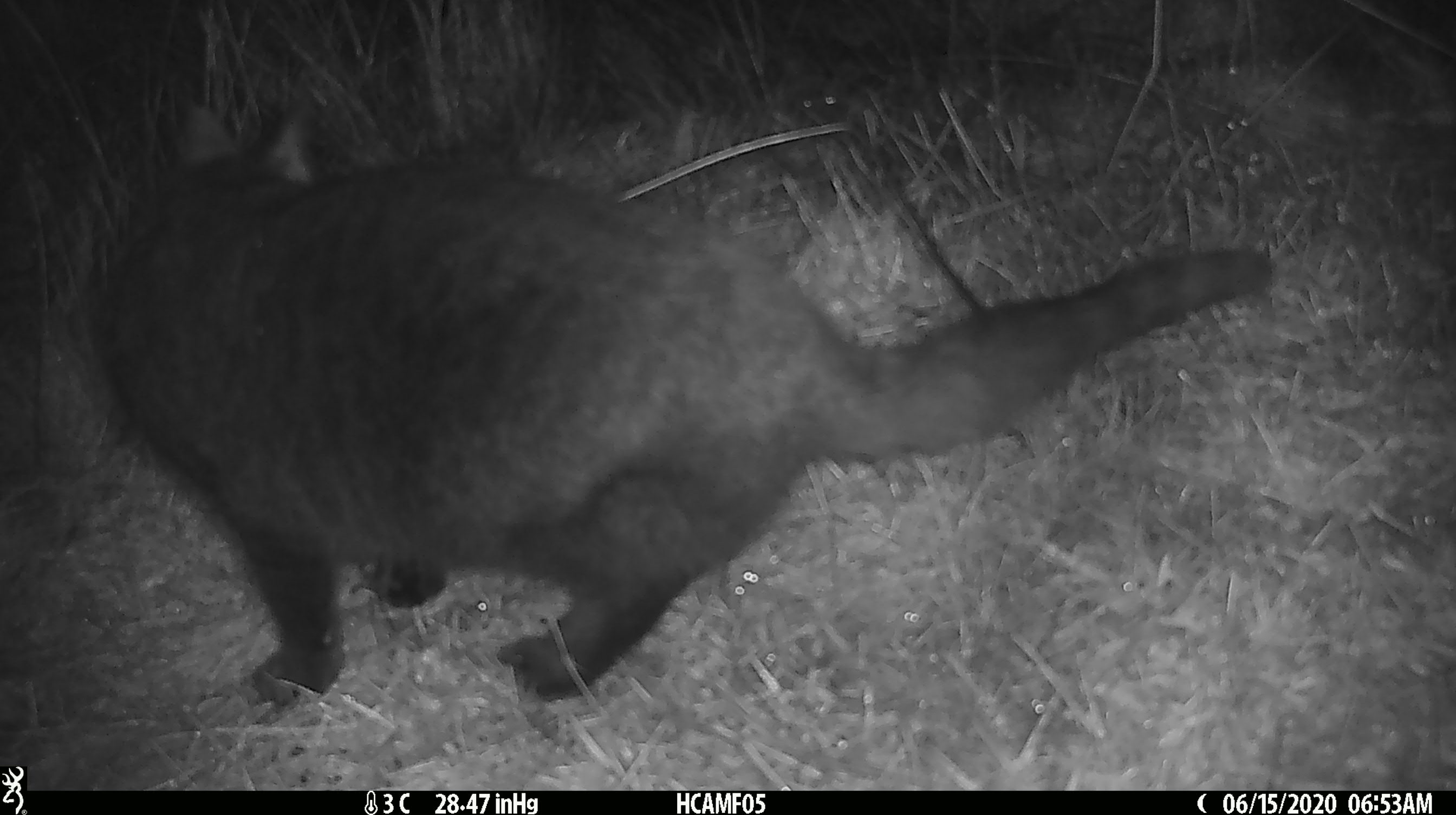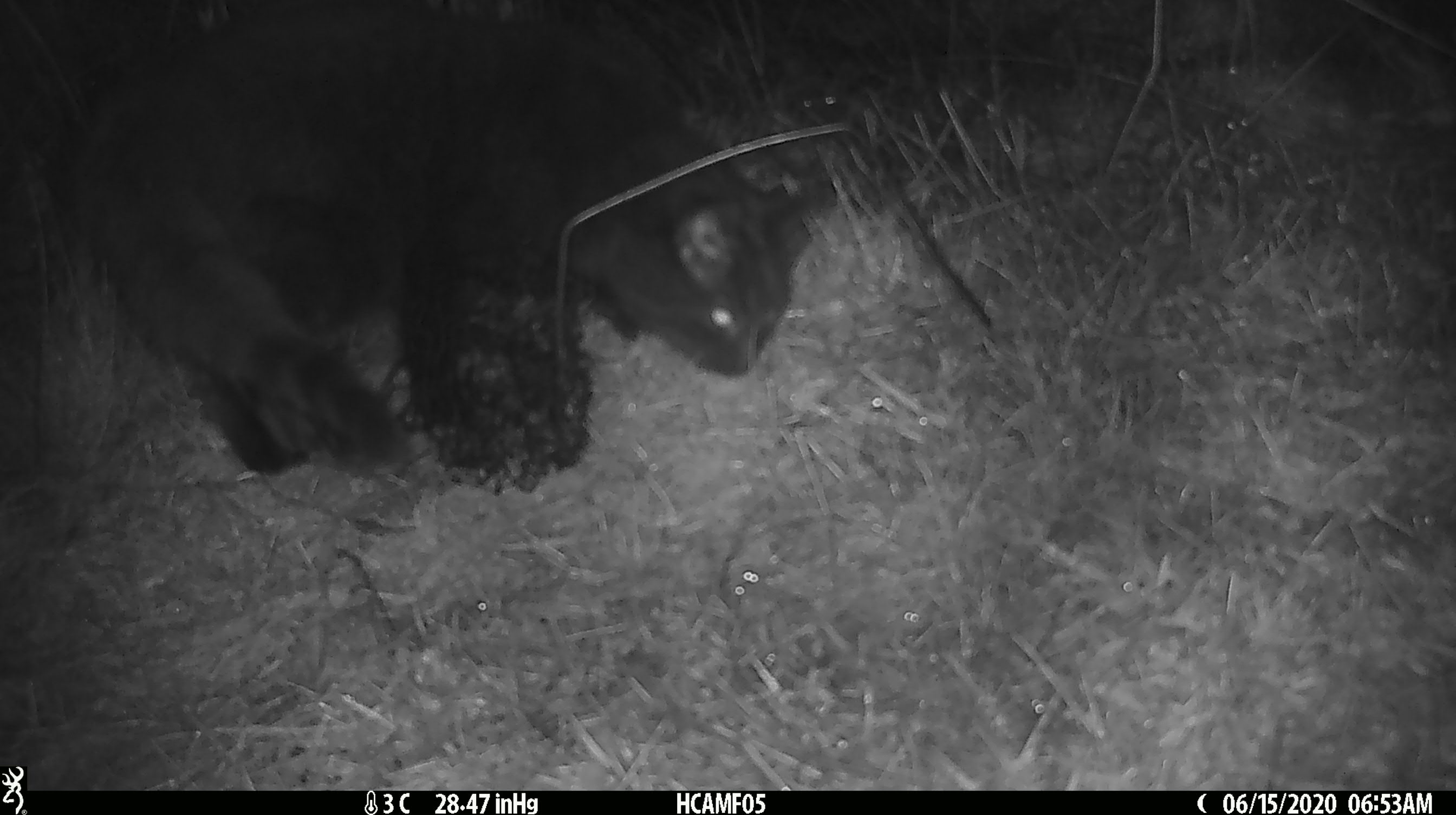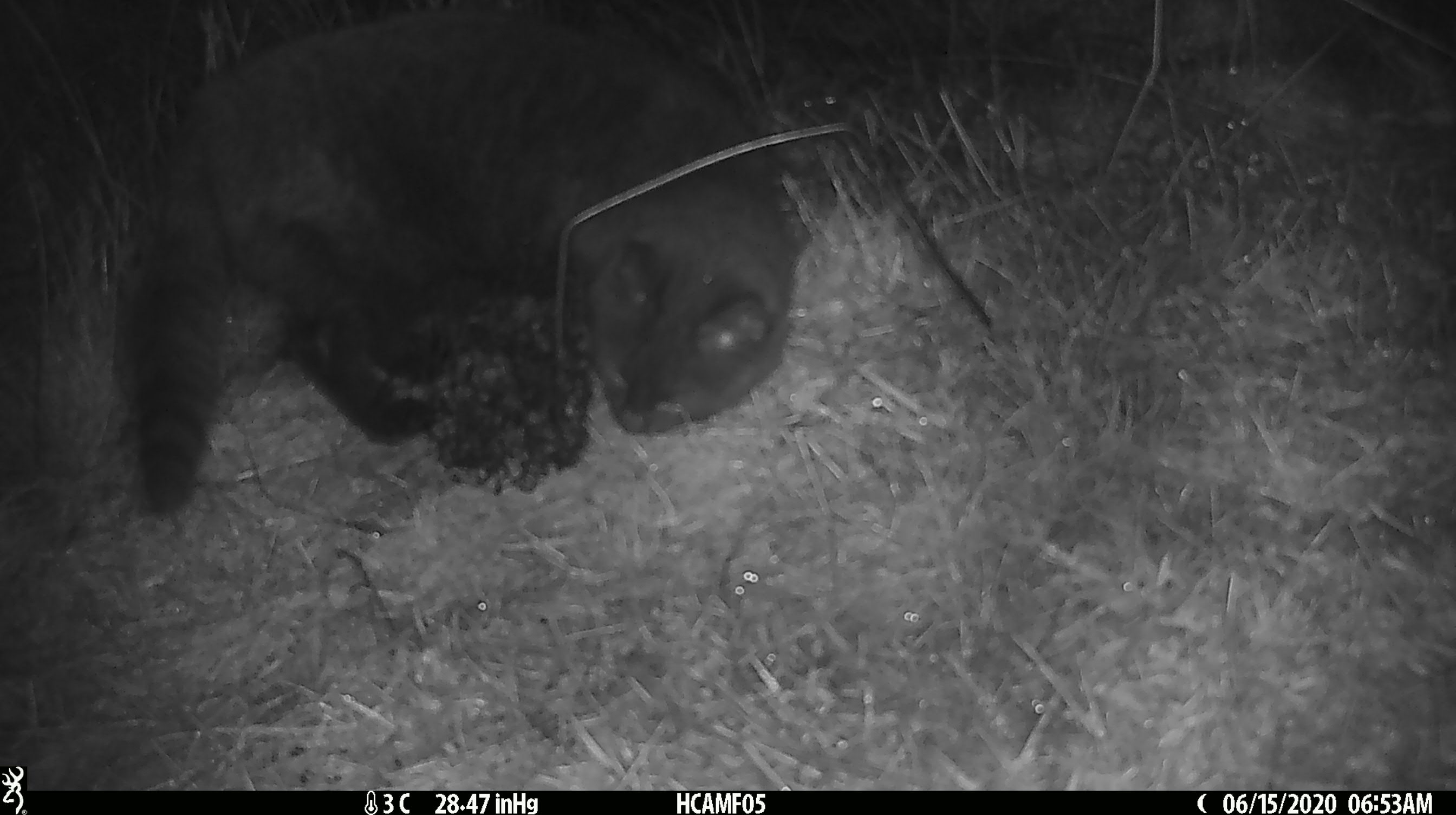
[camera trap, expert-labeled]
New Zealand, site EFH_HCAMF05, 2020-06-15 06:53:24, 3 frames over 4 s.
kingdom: Animalia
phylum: Chordata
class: Mammalia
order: Carnivora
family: Felidae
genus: Felis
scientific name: Felis catus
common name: domestic cat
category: cat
Cat (domestic cat) (Felis catus).